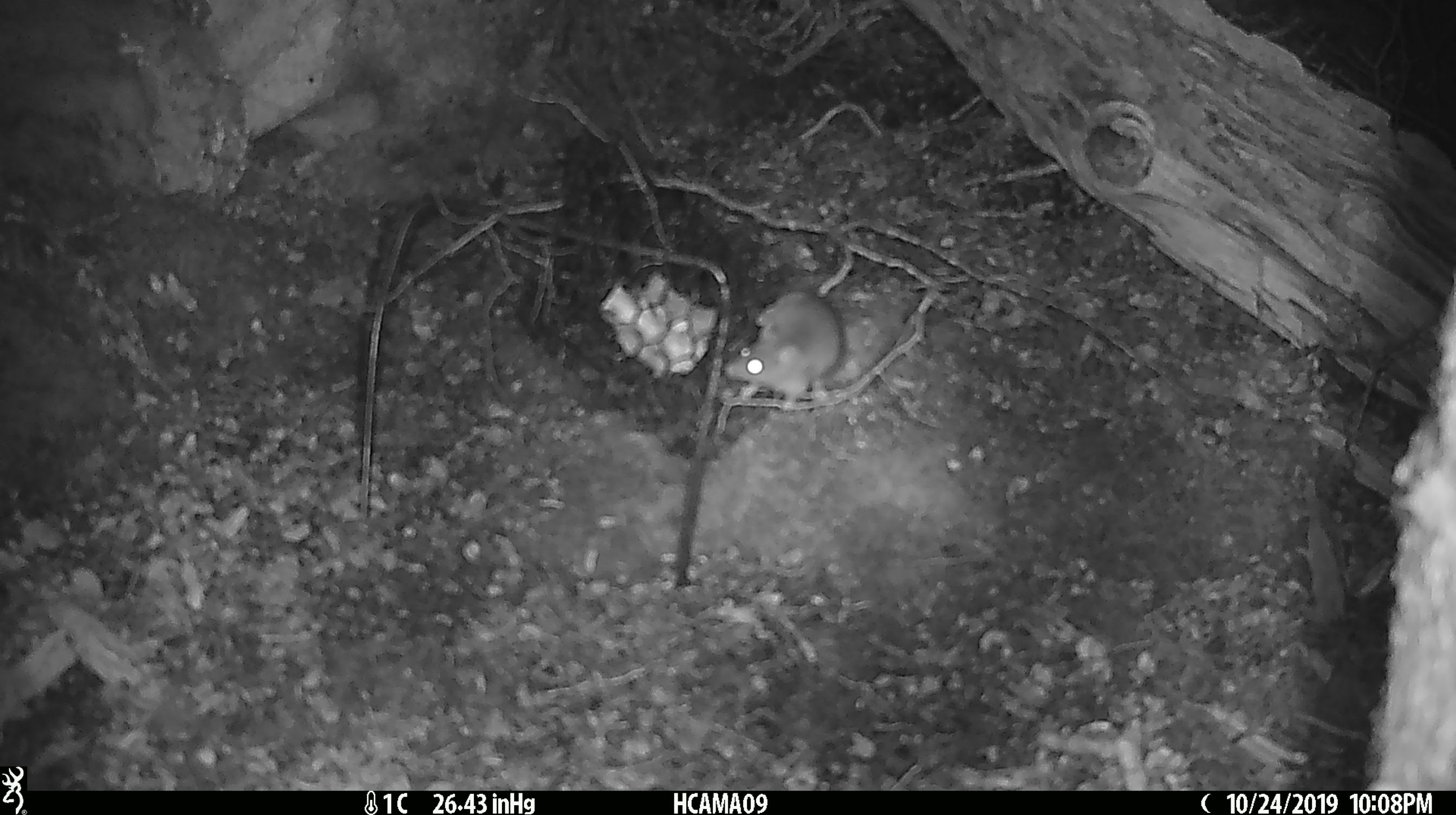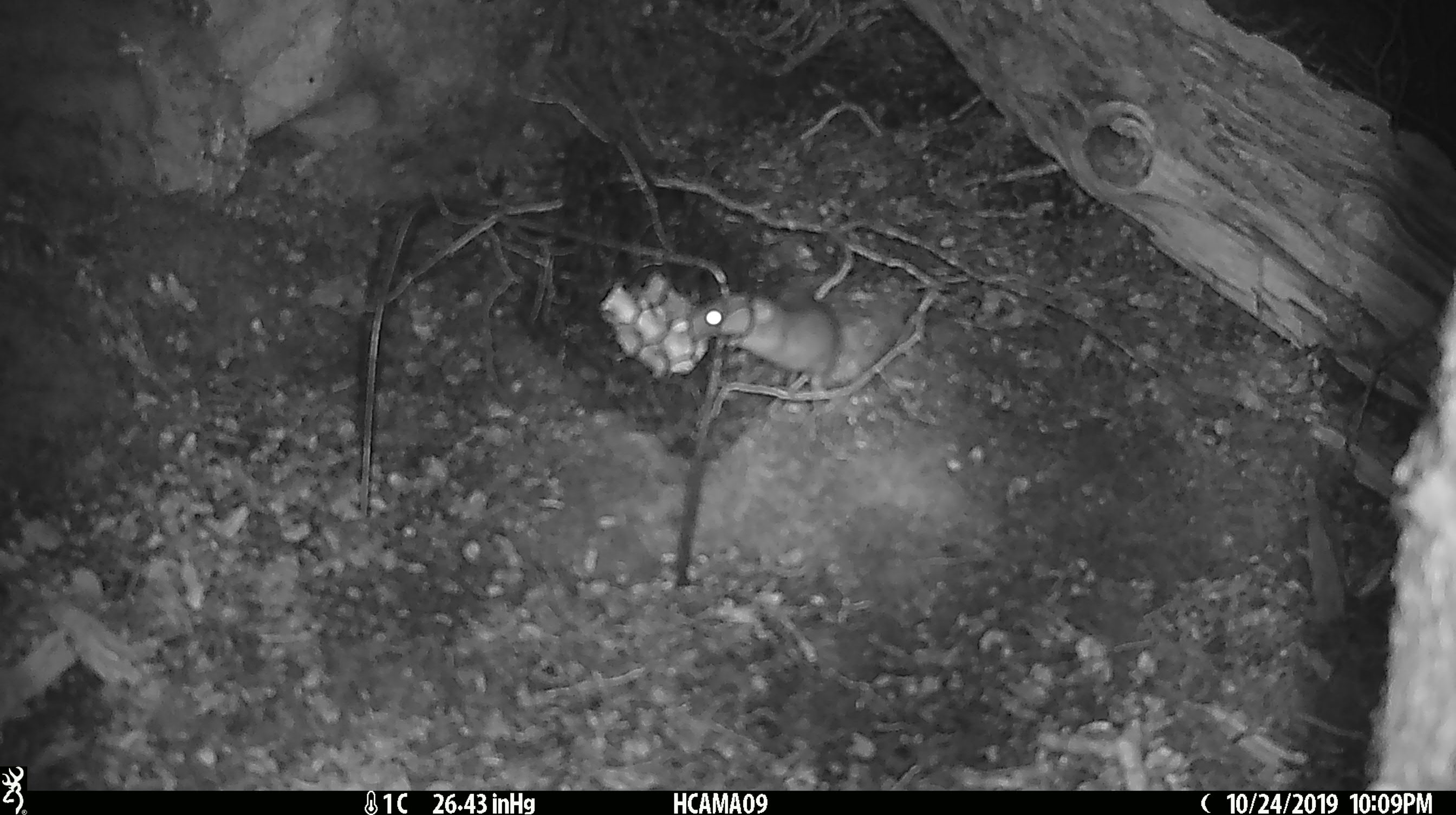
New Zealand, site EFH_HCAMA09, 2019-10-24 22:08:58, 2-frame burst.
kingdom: Animalia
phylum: Chordata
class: Mammalia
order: Rodentia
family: Muridae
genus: Mus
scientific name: Mus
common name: mouse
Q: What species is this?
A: Mouse (Mus).